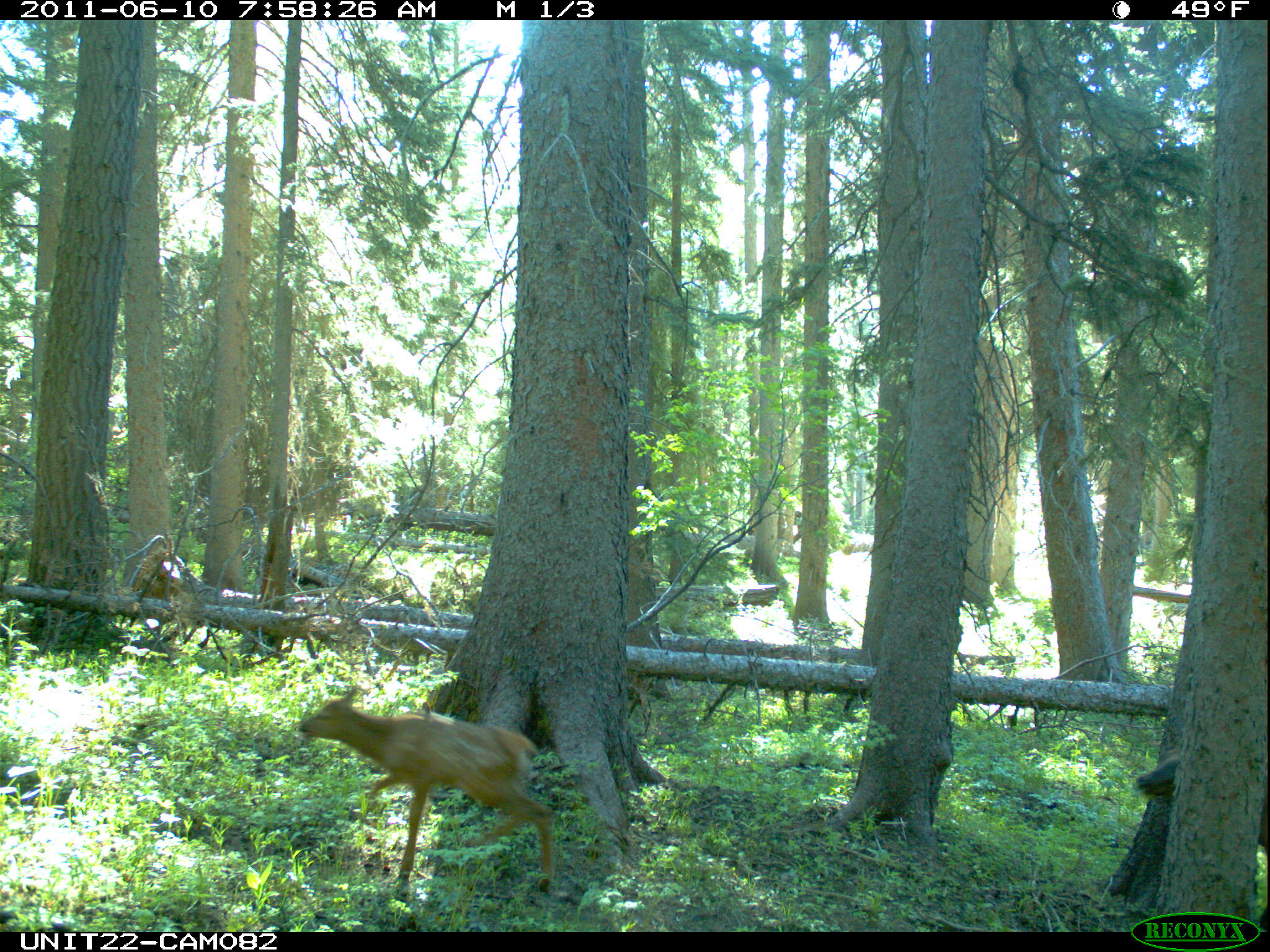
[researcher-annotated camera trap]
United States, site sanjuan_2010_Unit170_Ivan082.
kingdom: Animalia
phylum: Chordata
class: Mammalia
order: Artiodactyla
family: Cervidae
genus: Cervus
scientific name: Cervus elaphus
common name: red deer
Cervus elaphus (red deer).